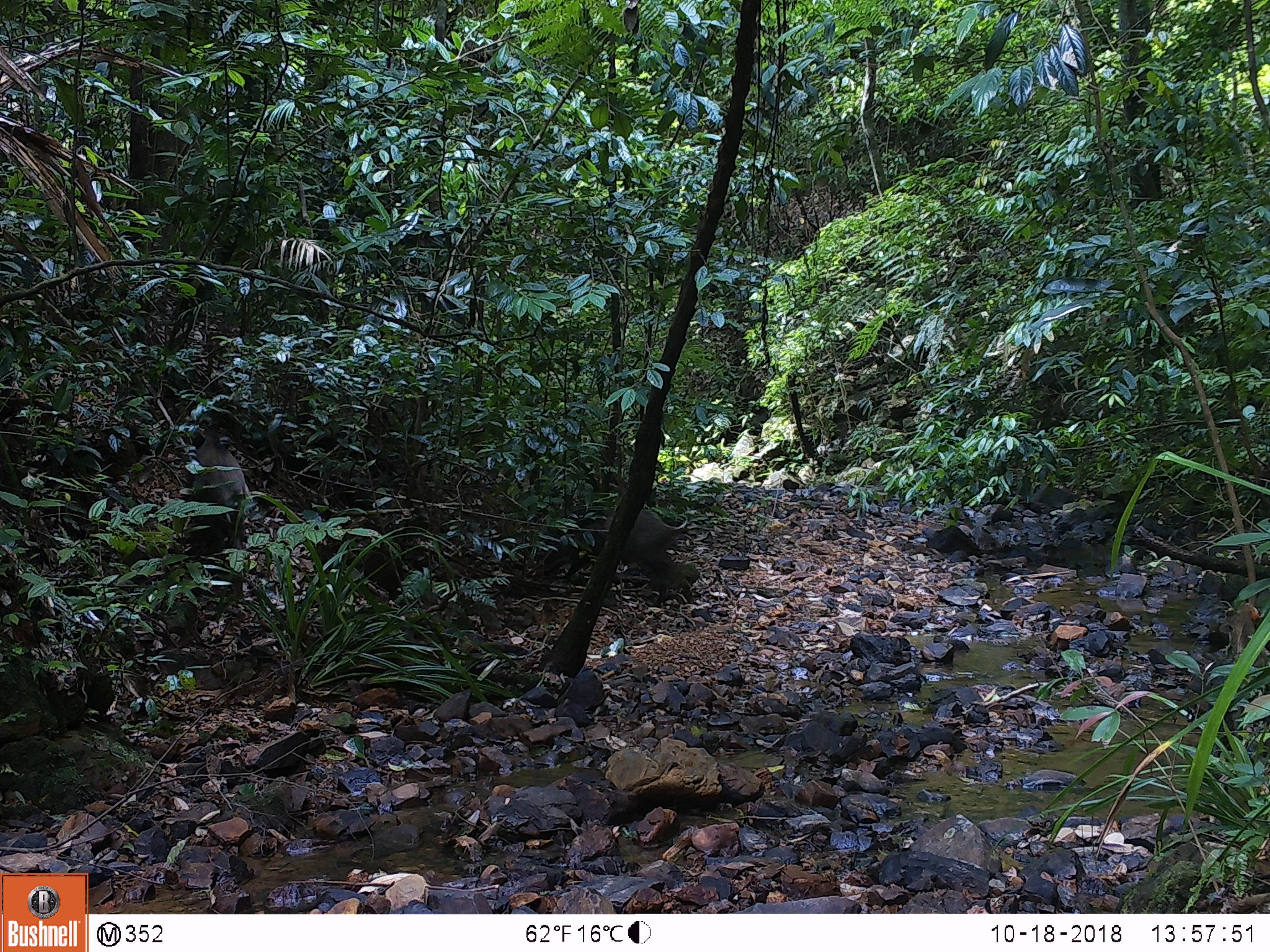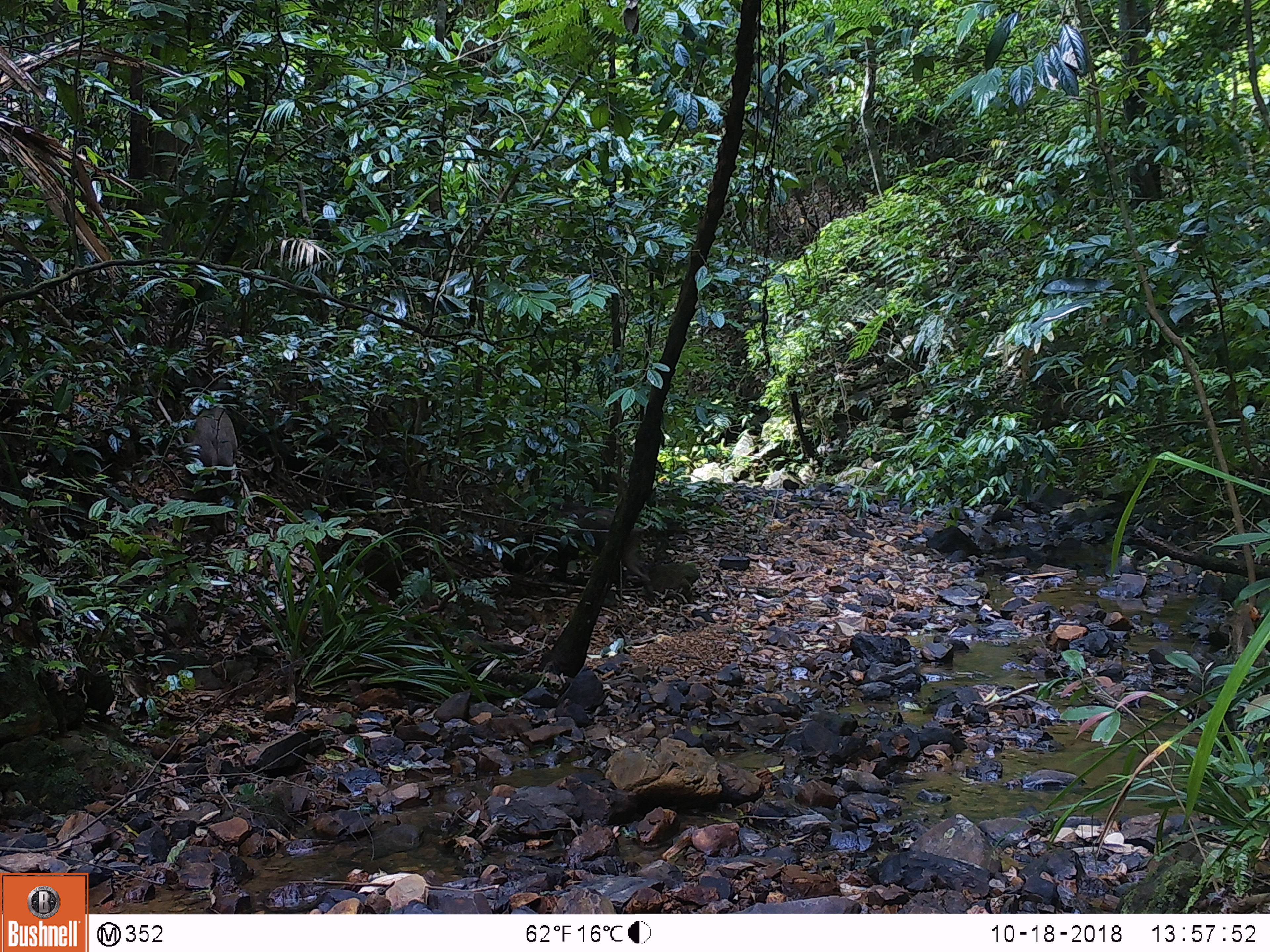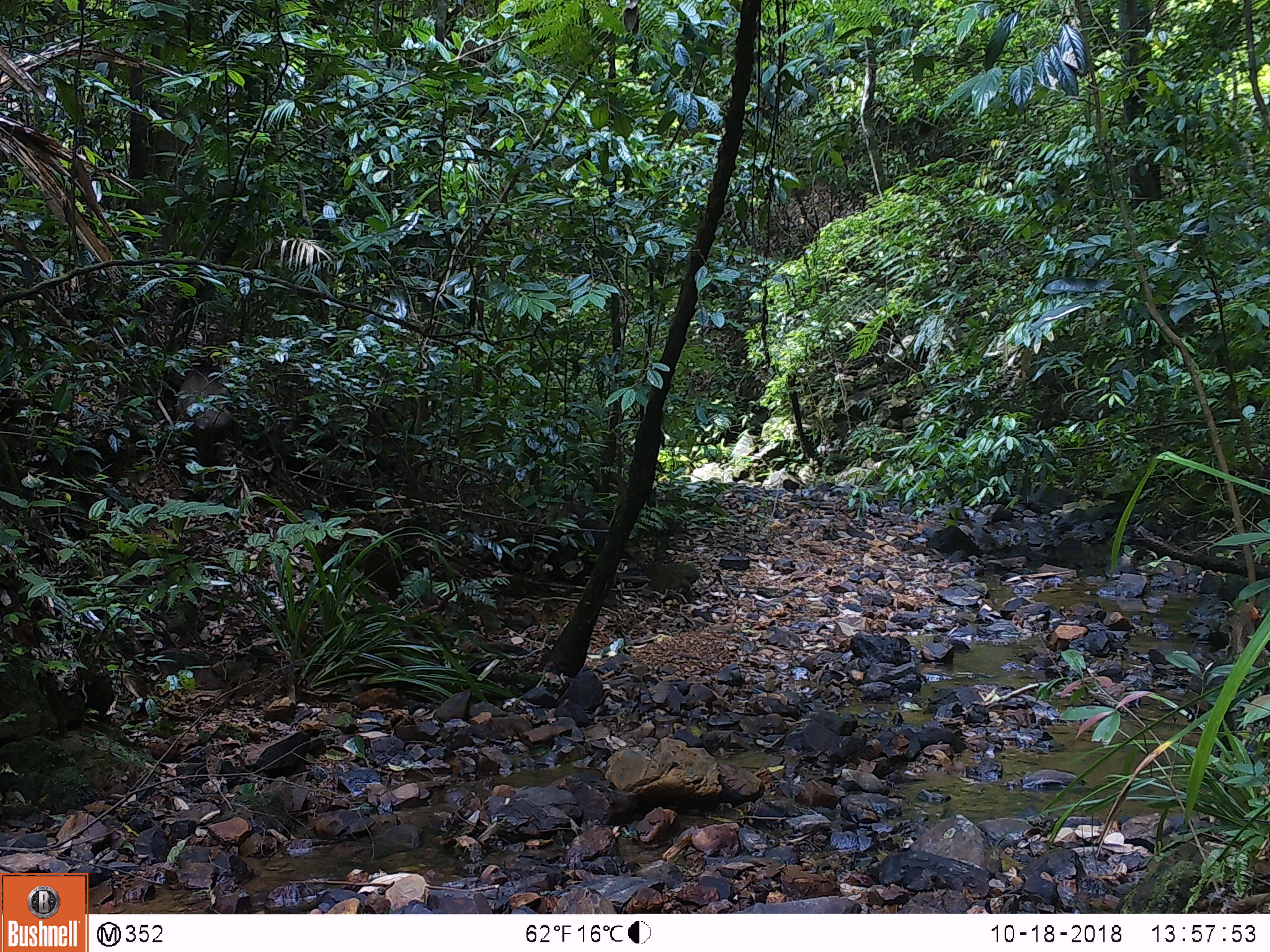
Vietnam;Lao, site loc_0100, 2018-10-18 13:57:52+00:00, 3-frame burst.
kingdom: Animalia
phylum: Chordata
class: Mammalia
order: Artiodactyla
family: Suidae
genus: Sus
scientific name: Sus scrofa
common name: eurasian wild pig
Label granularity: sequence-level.